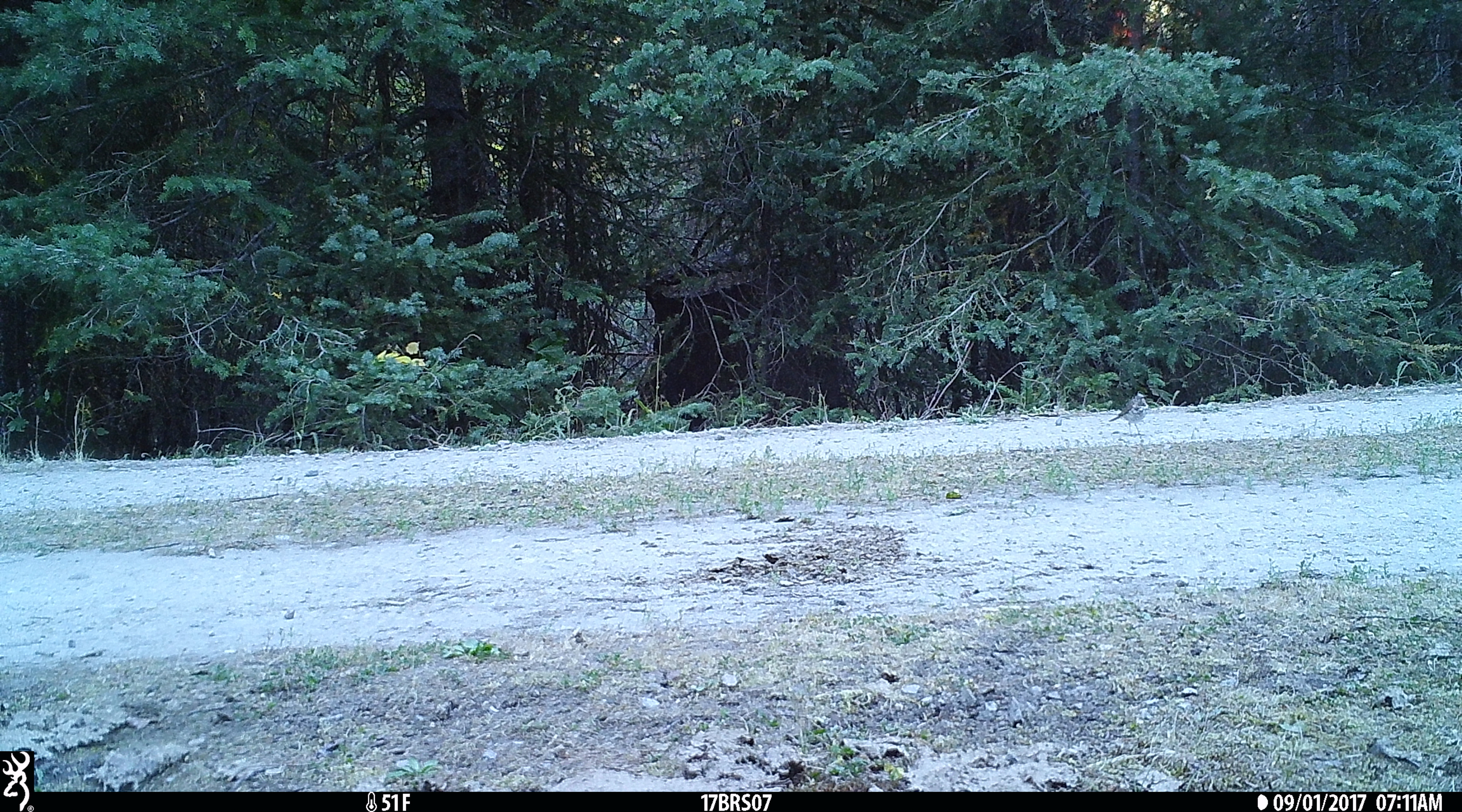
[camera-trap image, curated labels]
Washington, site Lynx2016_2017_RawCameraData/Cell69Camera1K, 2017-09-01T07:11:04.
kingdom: Animalia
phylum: Chordata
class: Aves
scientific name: Aves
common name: birds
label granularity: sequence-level